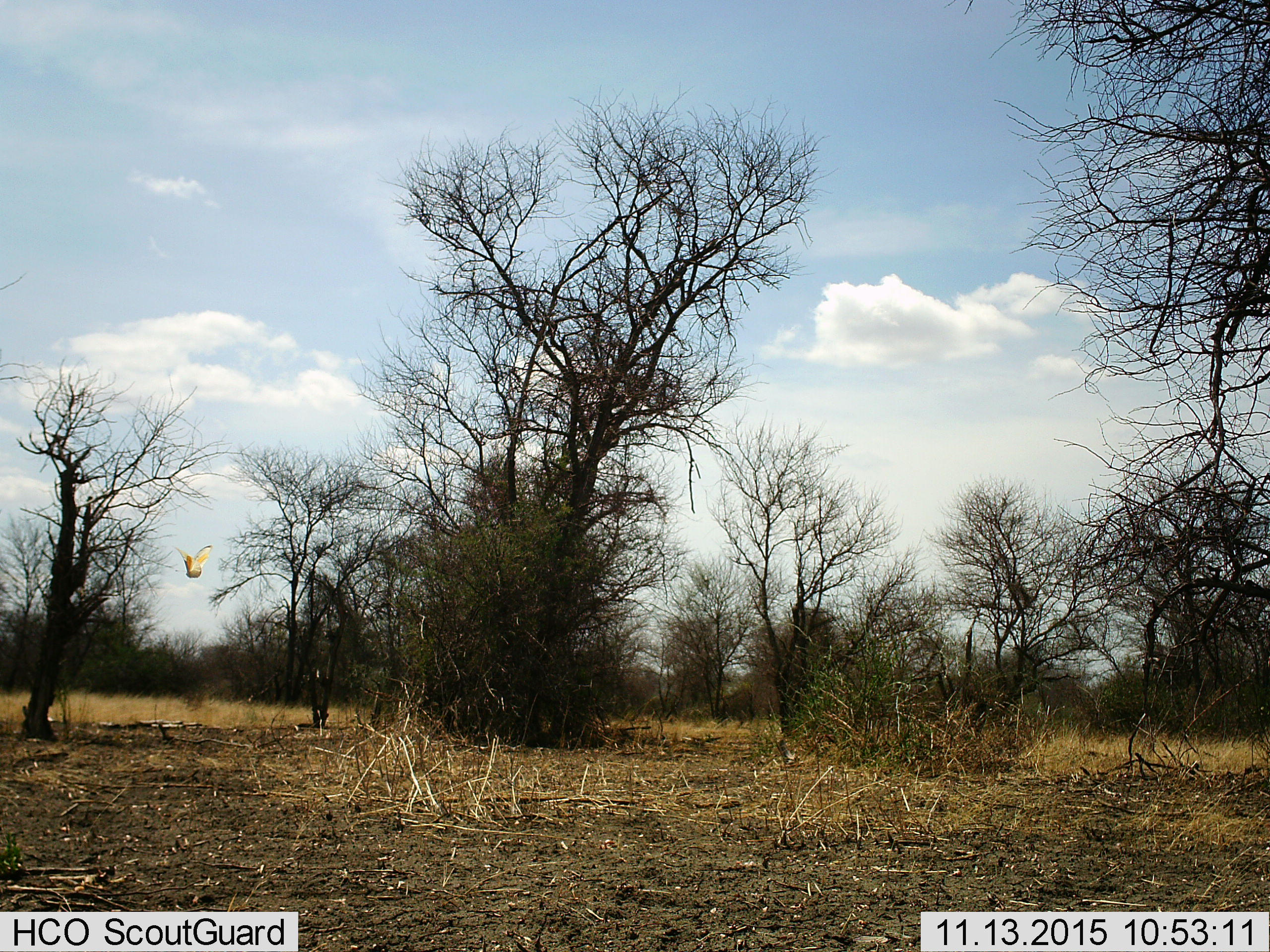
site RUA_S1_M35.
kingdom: Animalia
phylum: Chordata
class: Aves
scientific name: Aves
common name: bird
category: birdother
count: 1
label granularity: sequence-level